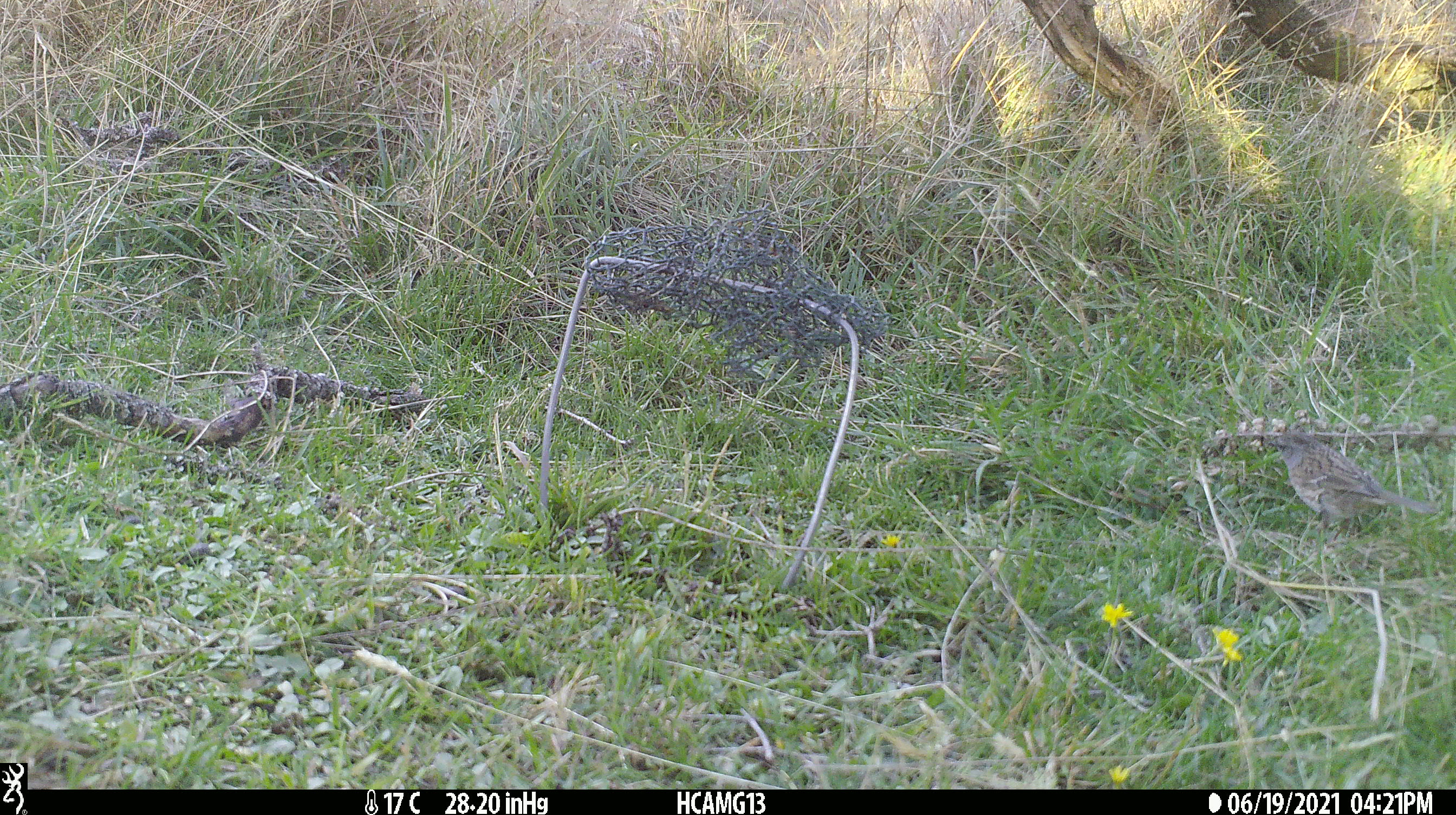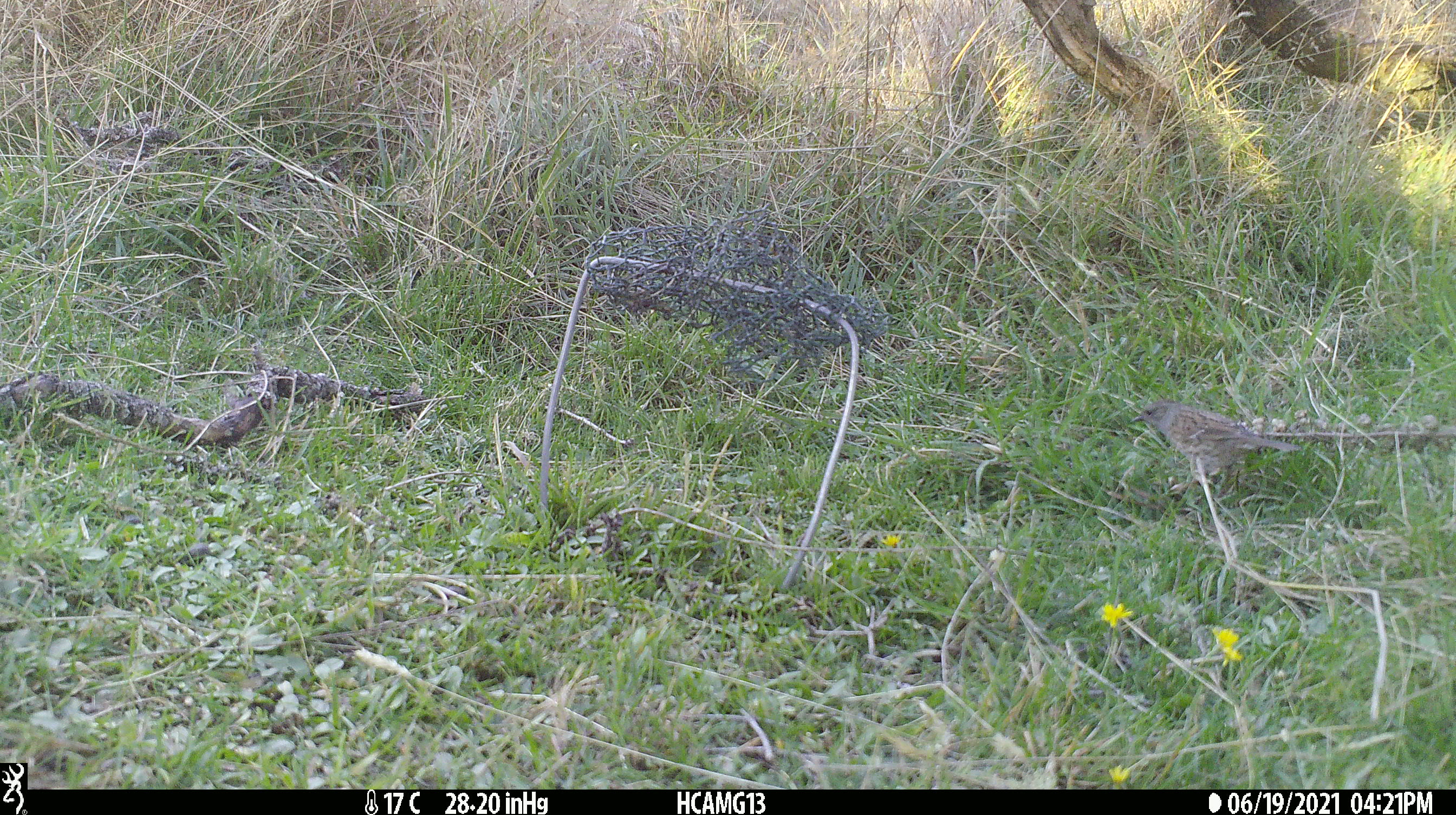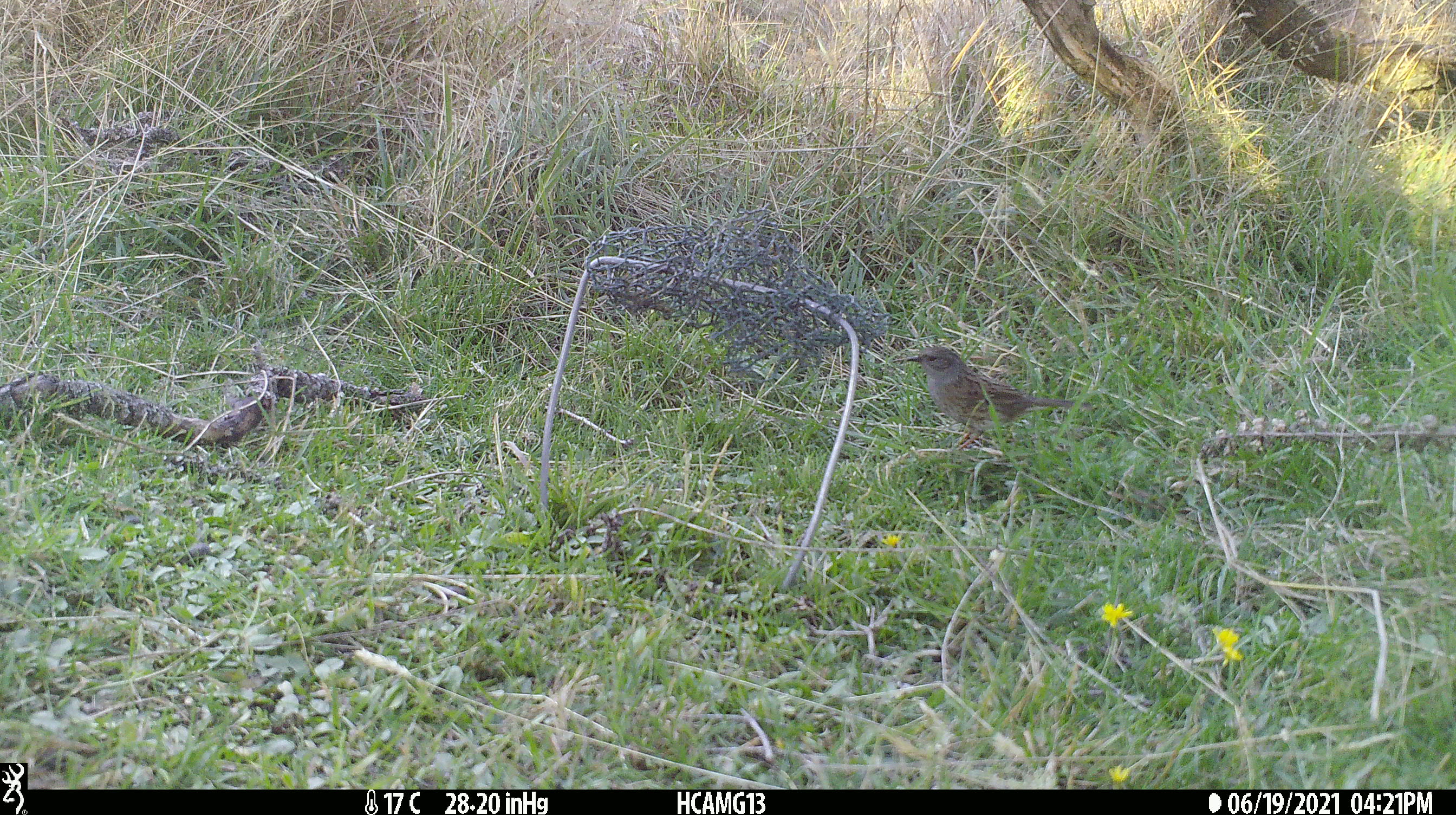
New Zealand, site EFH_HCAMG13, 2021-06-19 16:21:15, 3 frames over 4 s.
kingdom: Animalia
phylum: Chordata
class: Aves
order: Passeriformes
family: Prunellidae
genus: Prunella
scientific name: Prunella modularis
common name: dunnock